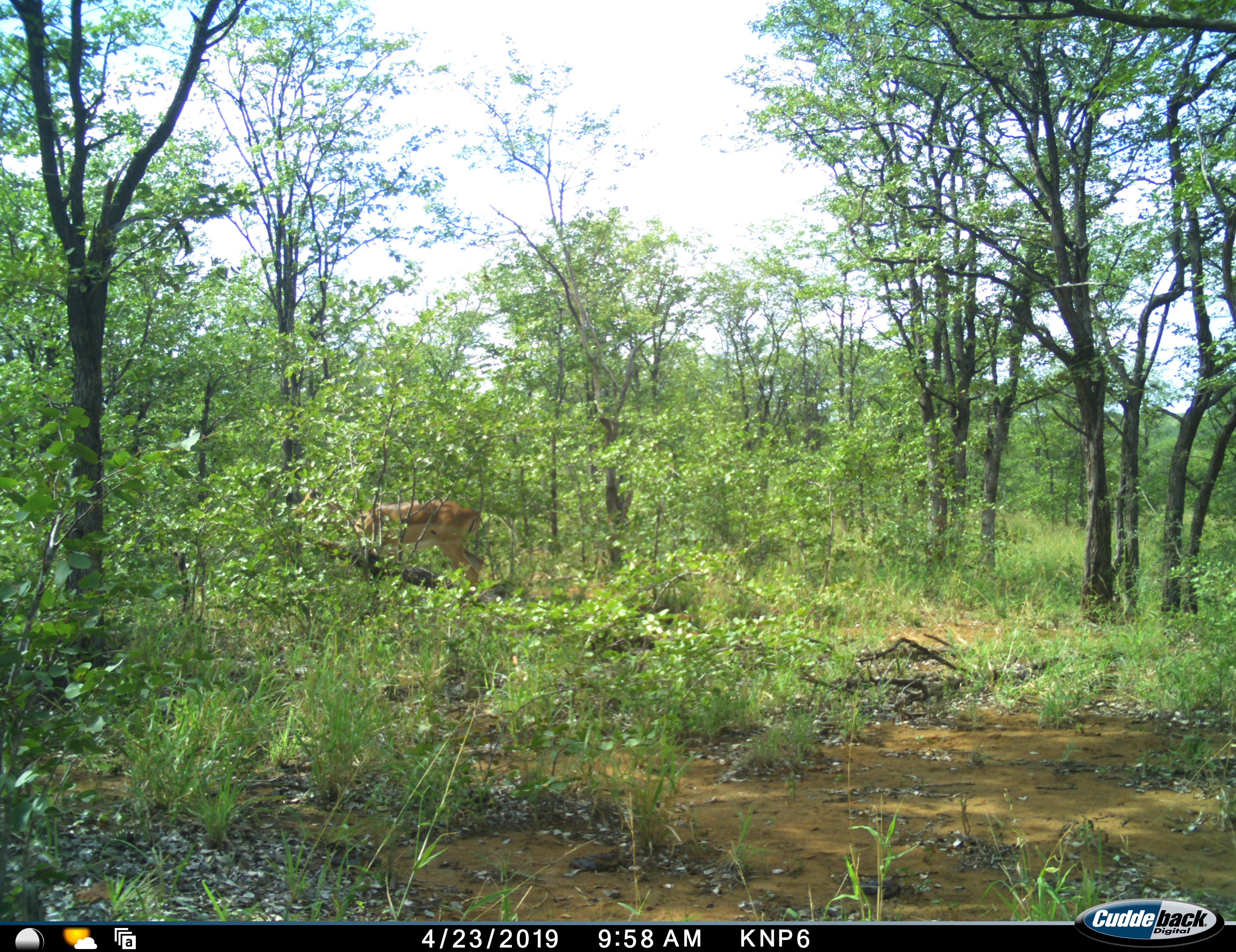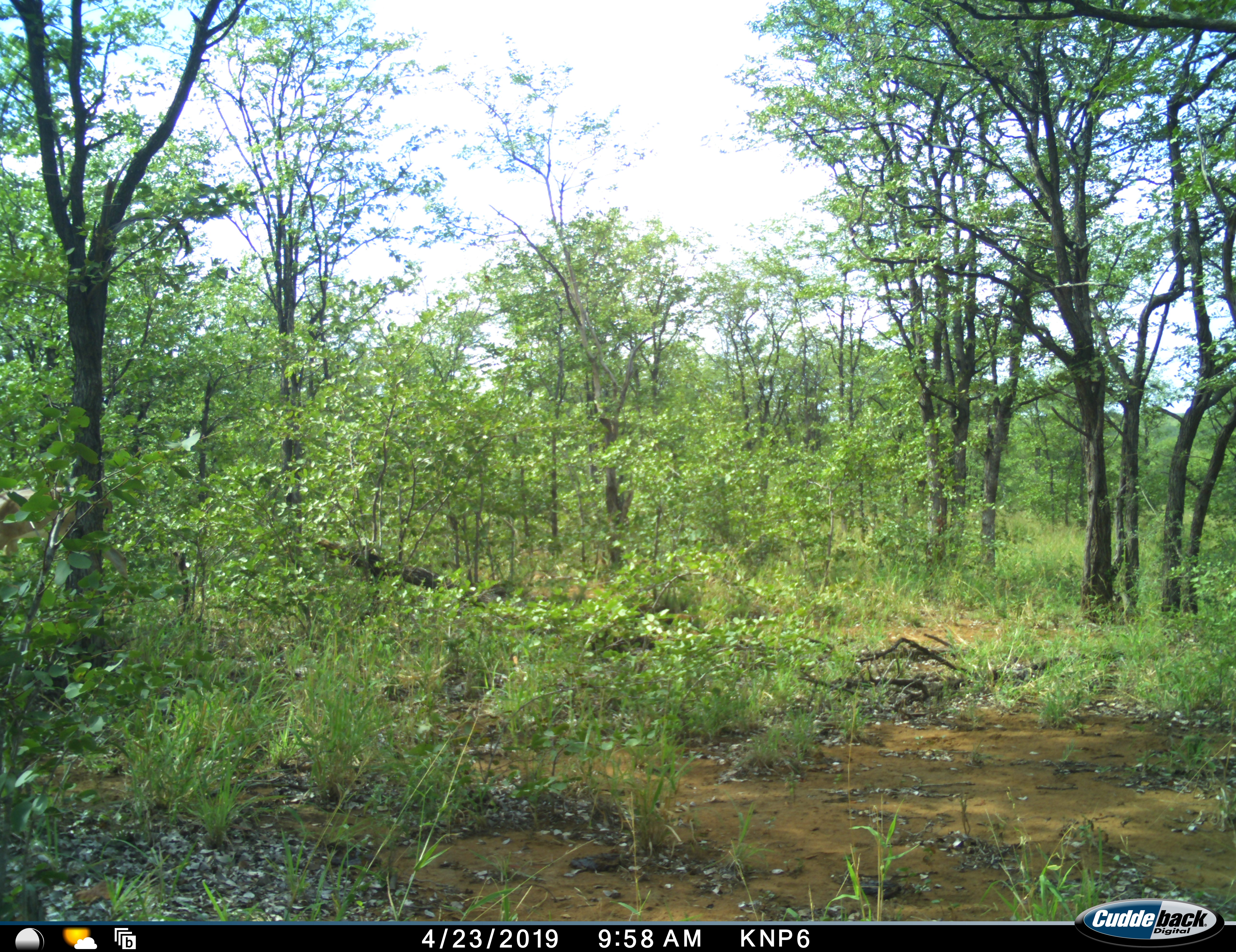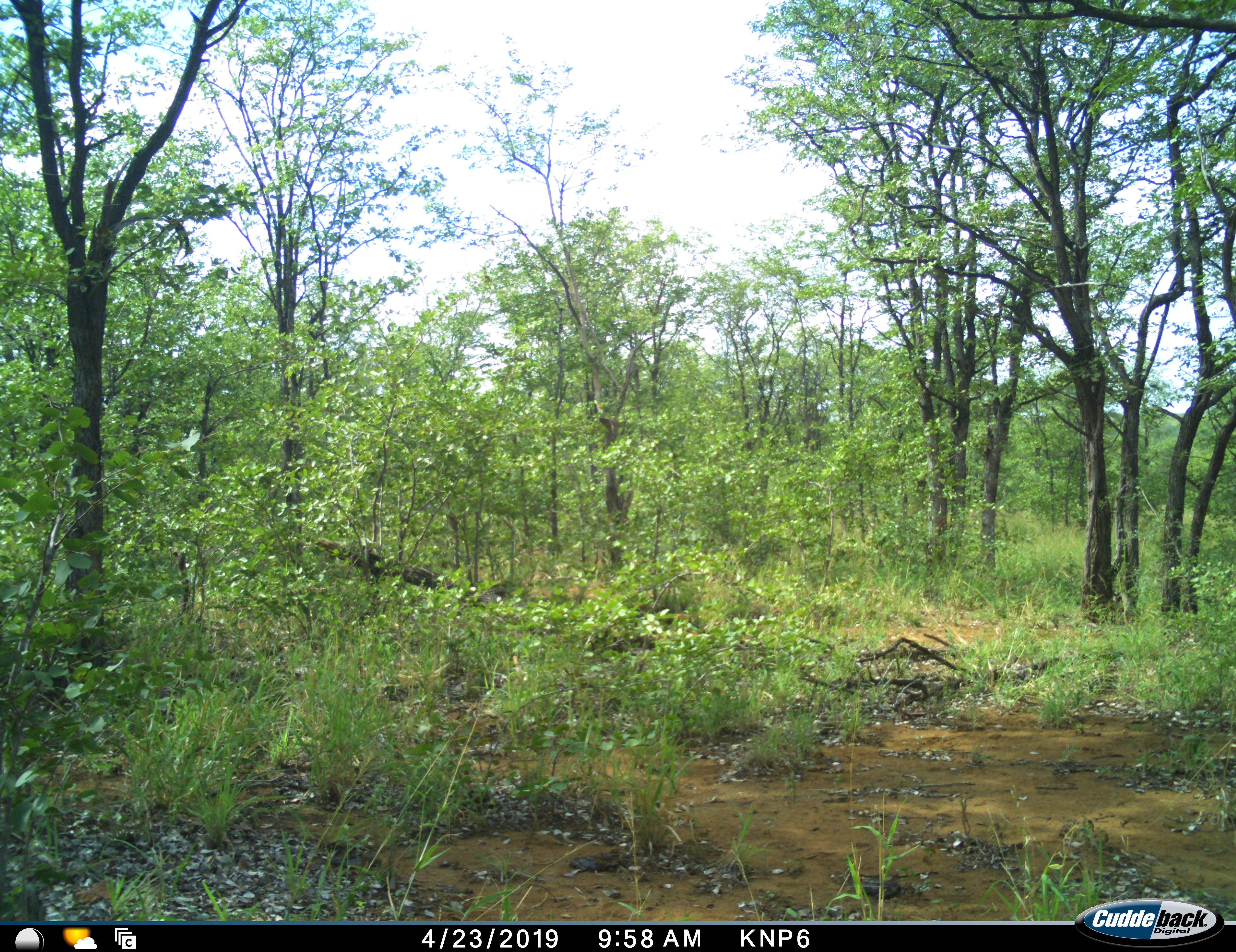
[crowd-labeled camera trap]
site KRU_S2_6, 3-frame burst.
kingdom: Animalia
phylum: Chordata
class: Mammalia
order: Artiodactyla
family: Bovidae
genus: Aepyceros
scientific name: Aepyceros melampus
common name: impala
Impala (Aepyceros melampus), count 1. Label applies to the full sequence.